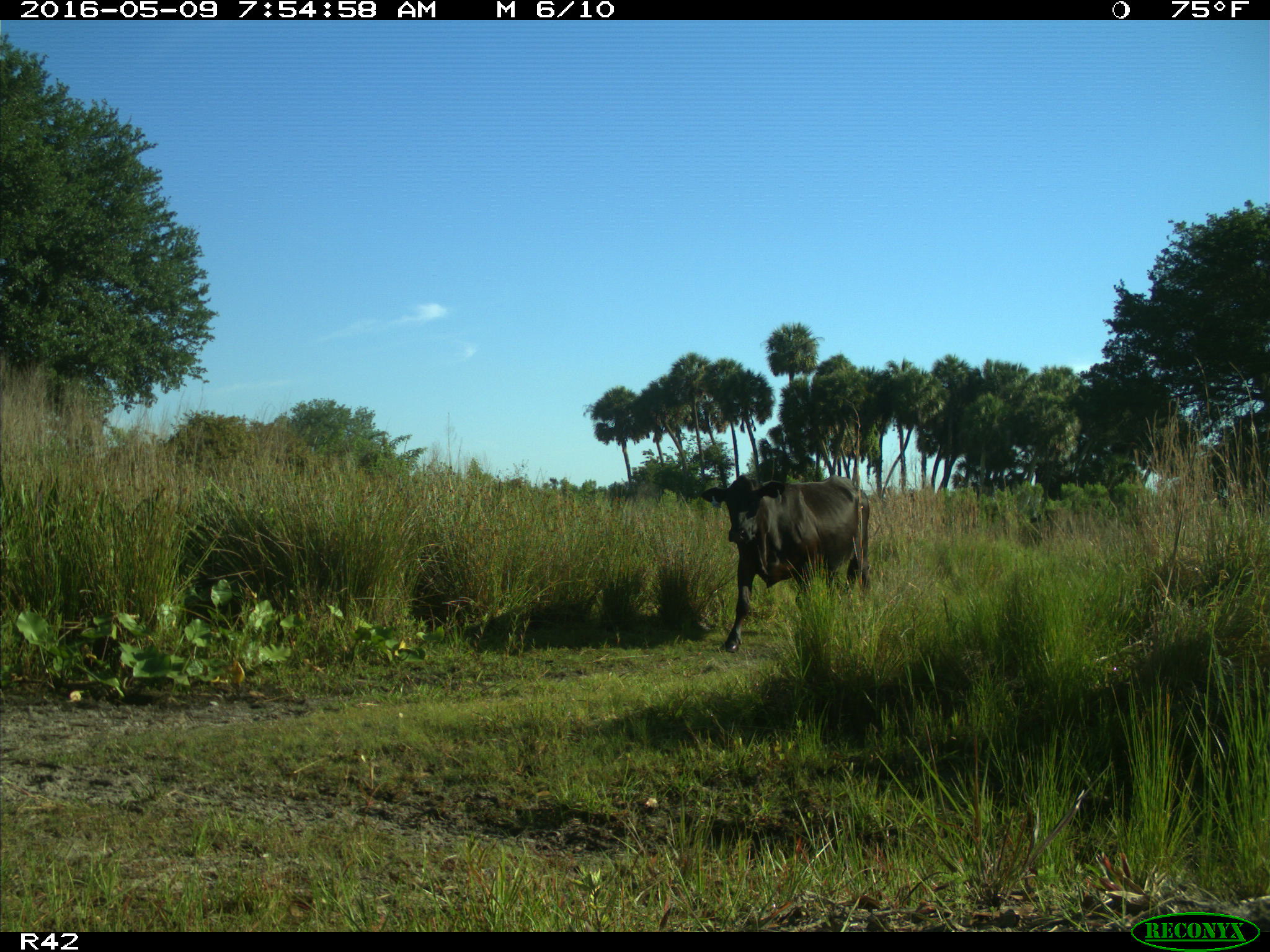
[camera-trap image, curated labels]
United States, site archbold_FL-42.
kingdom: Animalia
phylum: Chordata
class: Mammalia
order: Artiodactyla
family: Bovidae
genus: Bos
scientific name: Bos taurus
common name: domestic cow